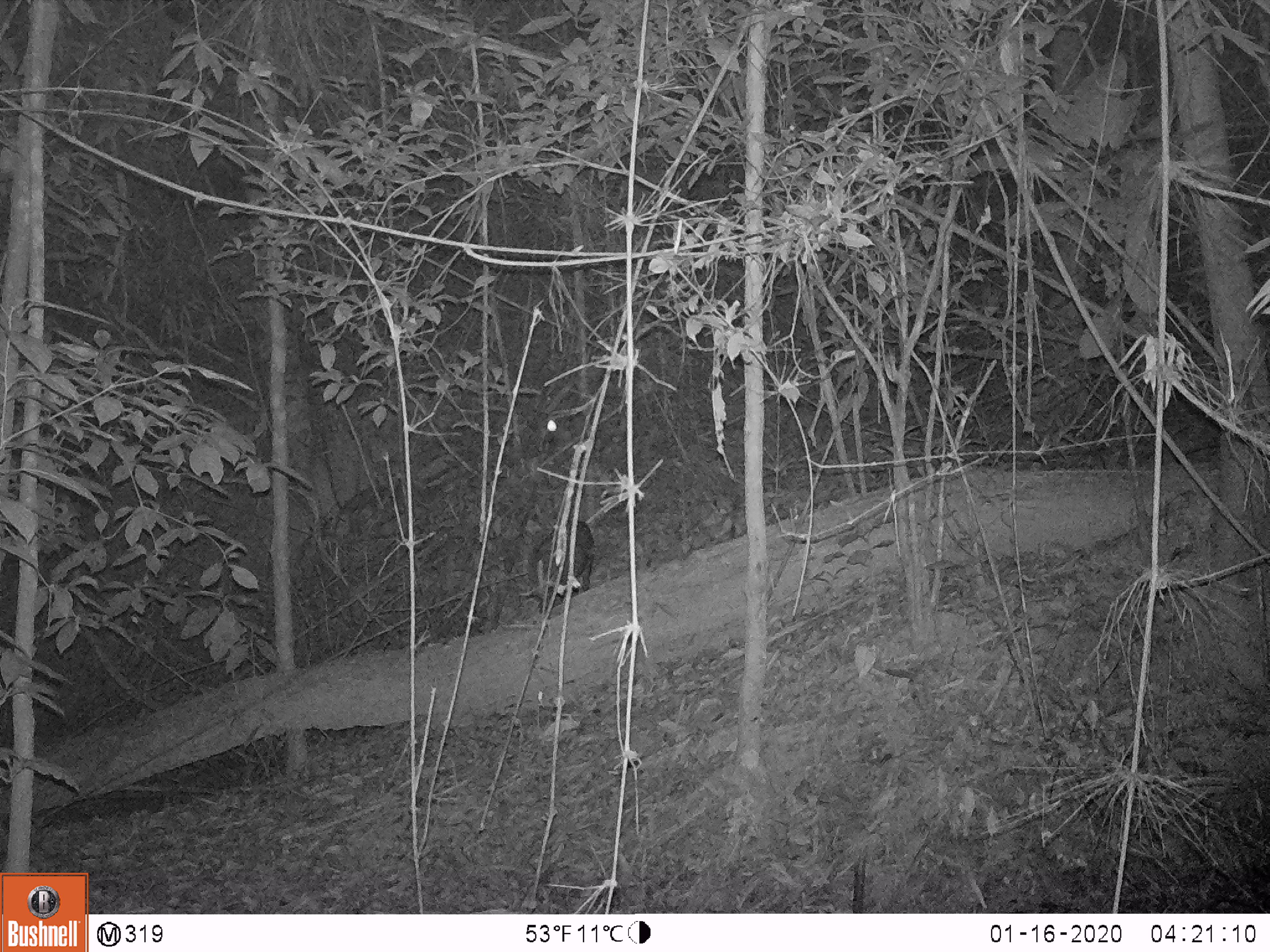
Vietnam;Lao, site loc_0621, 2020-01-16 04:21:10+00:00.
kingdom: Animalia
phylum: Chordata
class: Mammalia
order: Artiodactyla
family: Cervidae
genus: Muntiacus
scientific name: Muntiacus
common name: muntjacs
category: unidentified muntjac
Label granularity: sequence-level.